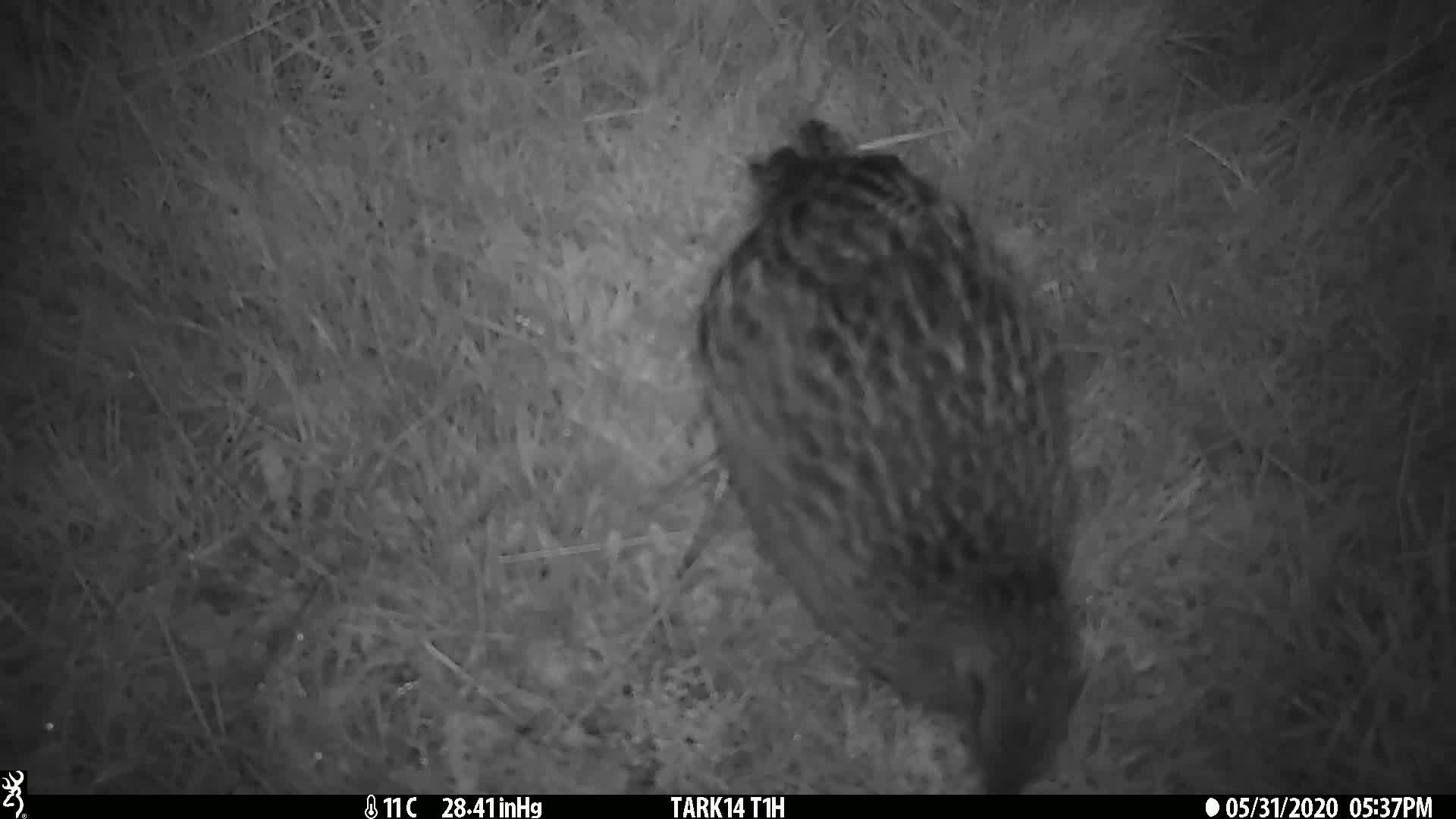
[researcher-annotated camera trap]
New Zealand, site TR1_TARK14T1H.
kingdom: Animalia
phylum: Chordata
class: Aves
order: Gruiformes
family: Rallidae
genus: Gallirallus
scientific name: Gallirallus australis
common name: weka